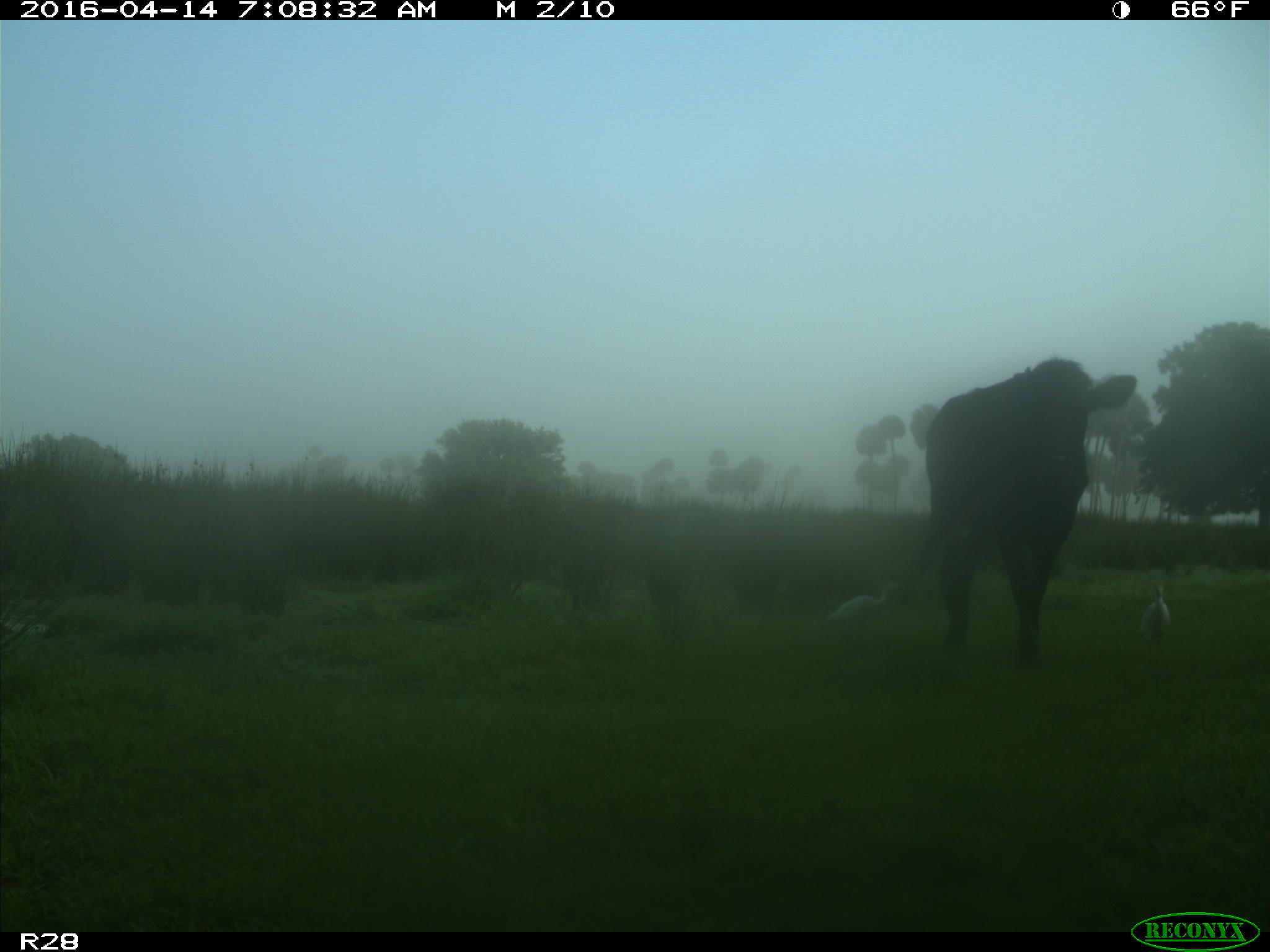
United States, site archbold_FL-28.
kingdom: Animalia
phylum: Chordata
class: Mammalia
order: Artiodactyla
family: Bovidae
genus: Bos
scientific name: Bos taurus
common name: domestic cow